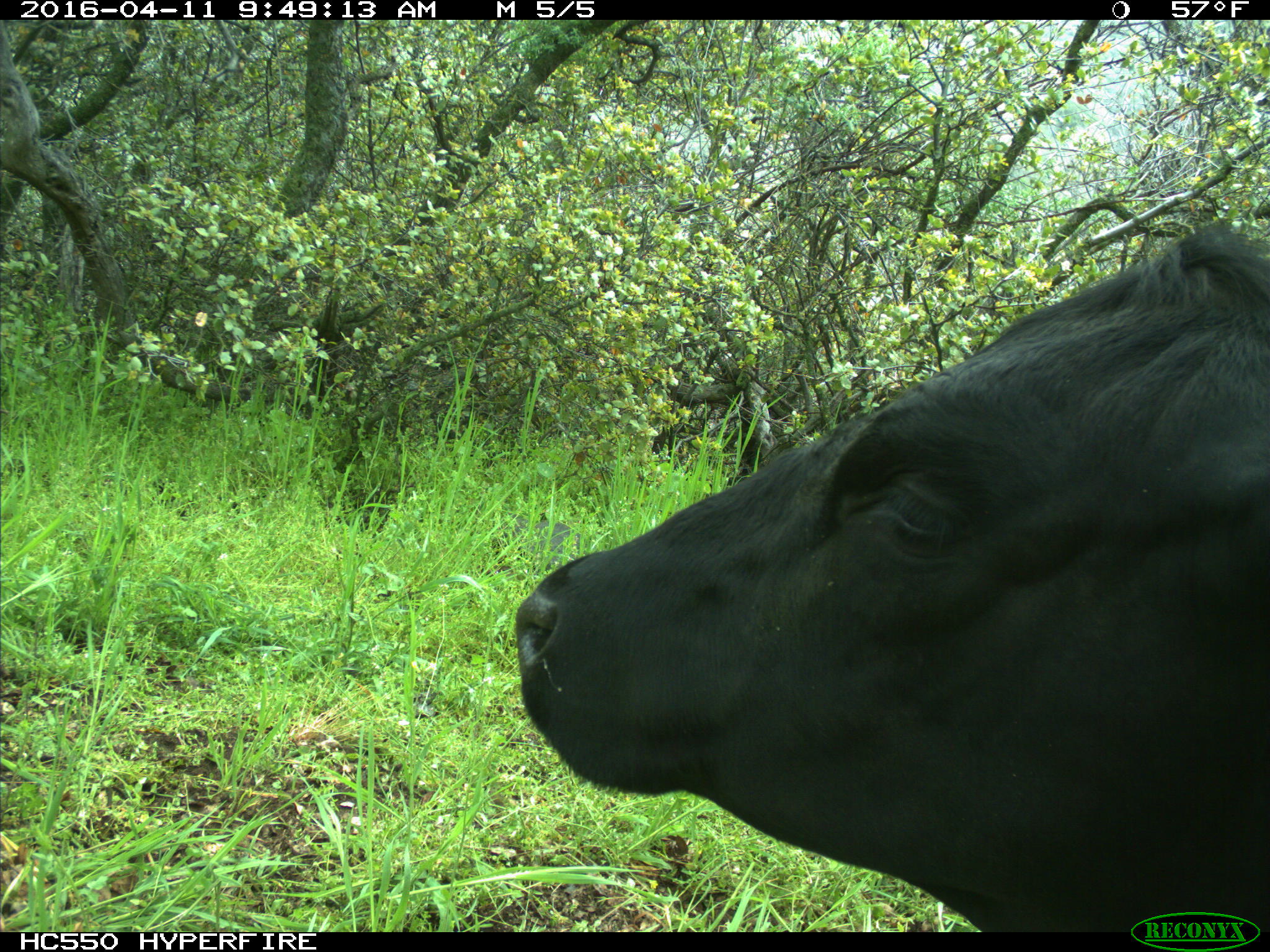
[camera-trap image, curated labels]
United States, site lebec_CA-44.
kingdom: Animalia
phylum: Chordata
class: Mammalia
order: Artiodactyla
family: Bovidae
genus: Bos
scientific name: Bos taurus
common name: domestic cow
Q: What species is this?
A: Bos taurus (domestic cow).